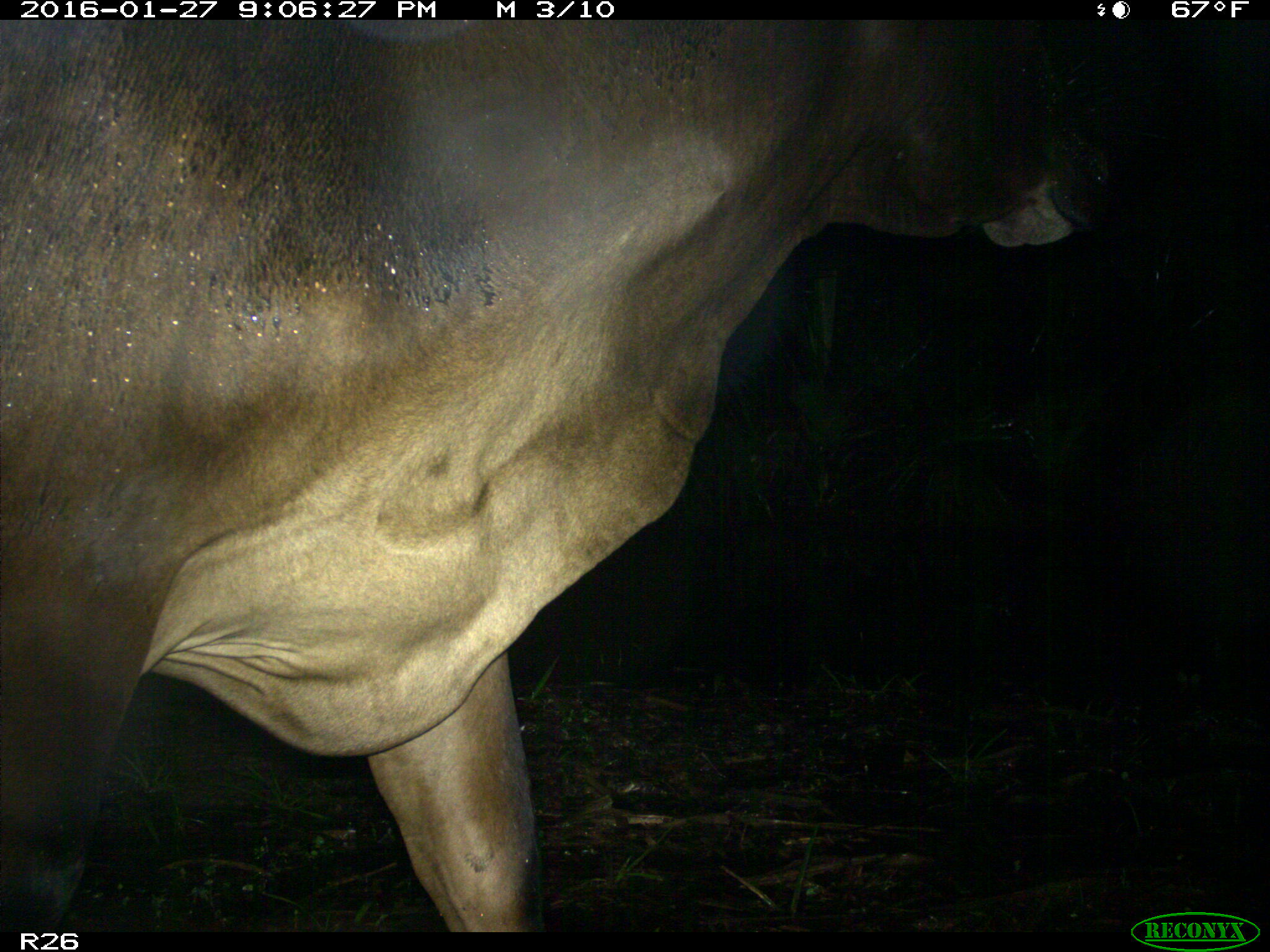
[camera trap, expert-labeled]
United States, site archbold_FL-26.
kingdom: Animalia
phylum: Chordata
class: Mammalia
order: Artiodactyla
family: Bovidae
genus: Bos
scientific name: Bos taurus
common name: domestic cow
Bos taurus (domestic cow).